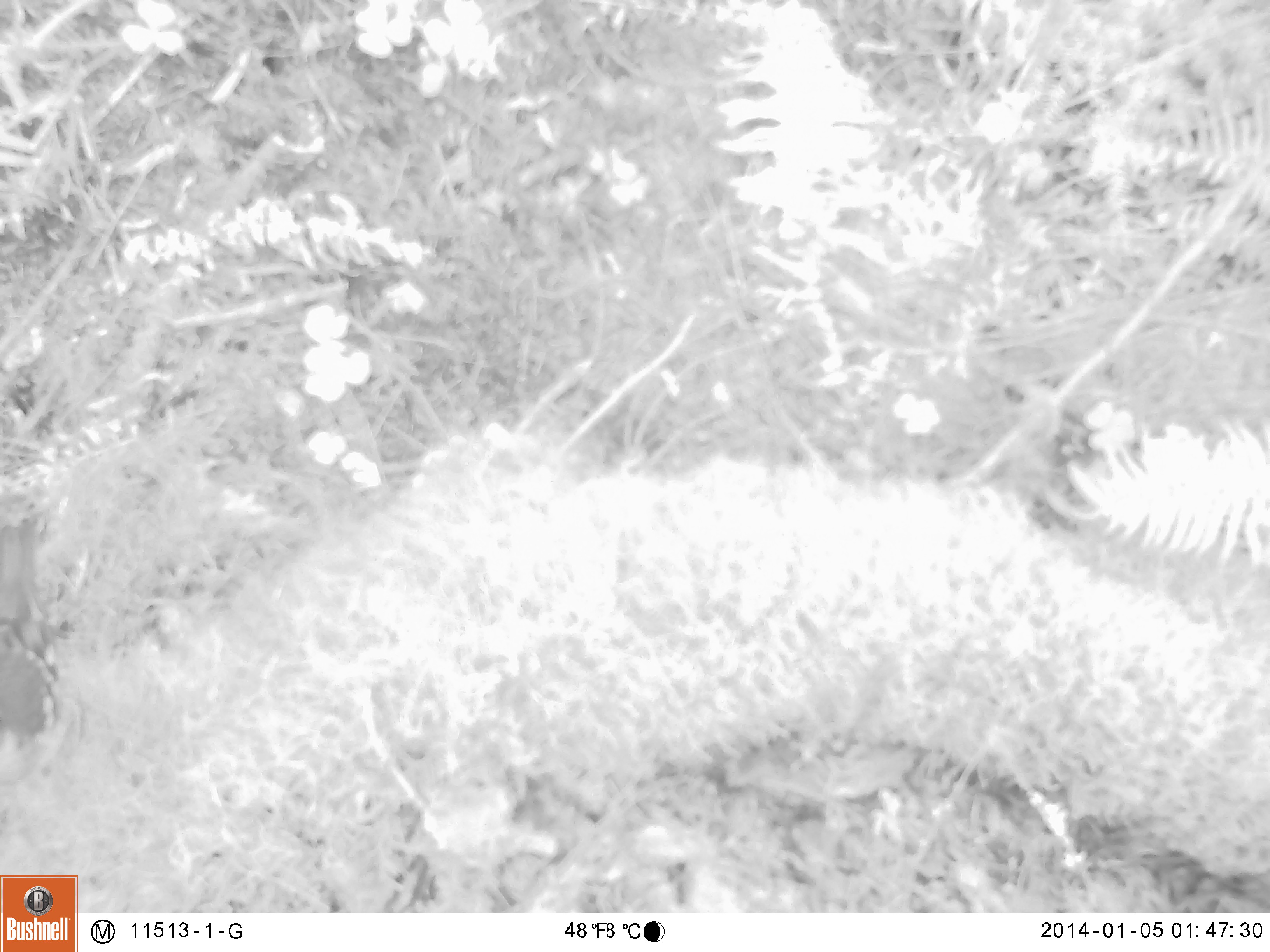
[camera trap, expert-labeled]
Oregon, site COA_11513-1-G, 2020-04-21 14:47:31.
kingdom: Animalia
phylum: Chordata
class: Aves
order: Passeriformes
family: Turdidae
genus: Ixoreus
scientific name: Ixoreus naevius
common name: varied thrush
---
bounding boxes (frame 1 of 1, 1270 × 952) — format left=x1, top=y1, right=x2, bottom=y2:
varied thrush: left=3, top=516, right=69, bottom=751